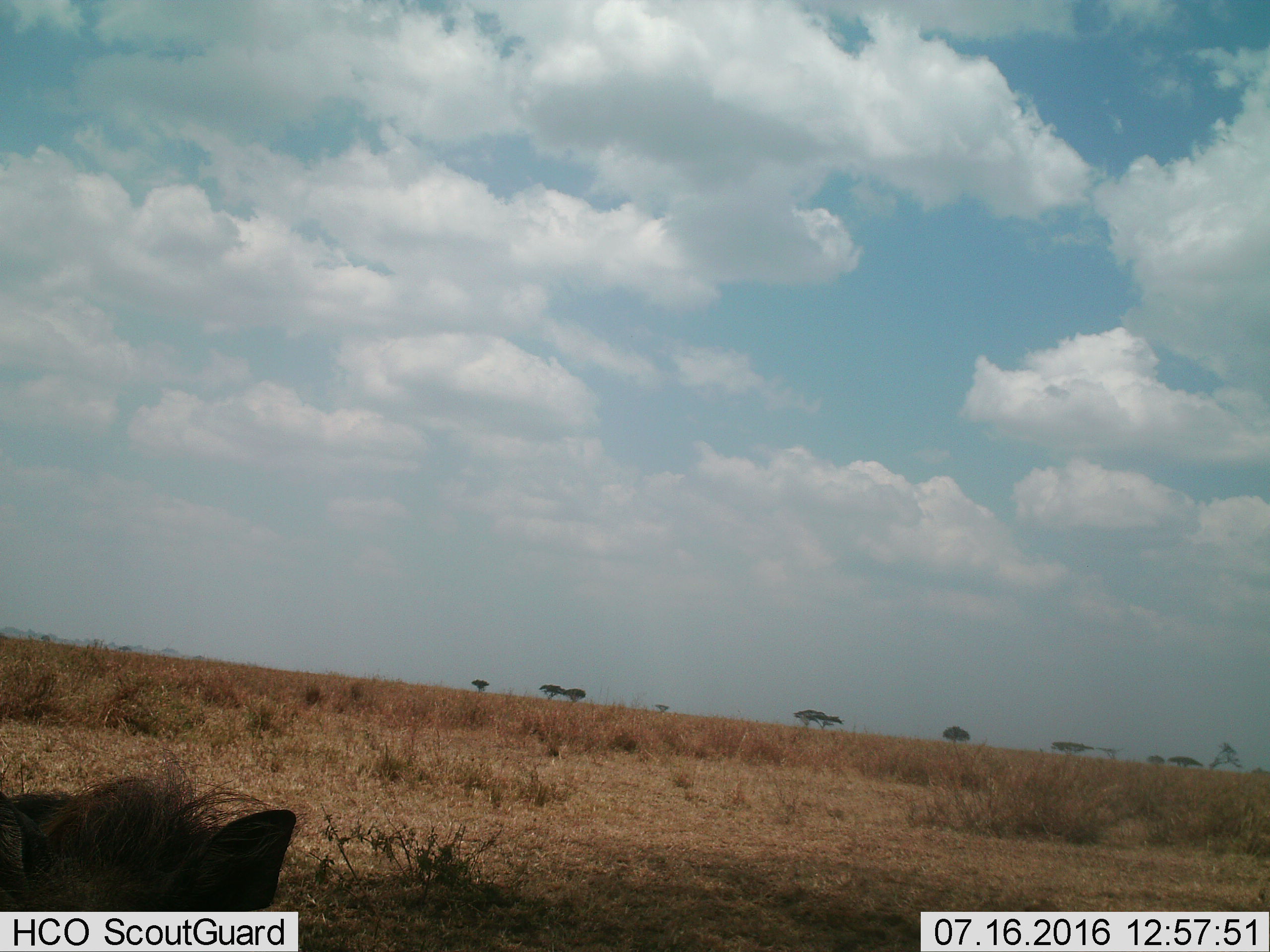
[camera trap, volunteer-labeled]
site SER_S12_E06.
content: unidentified animal